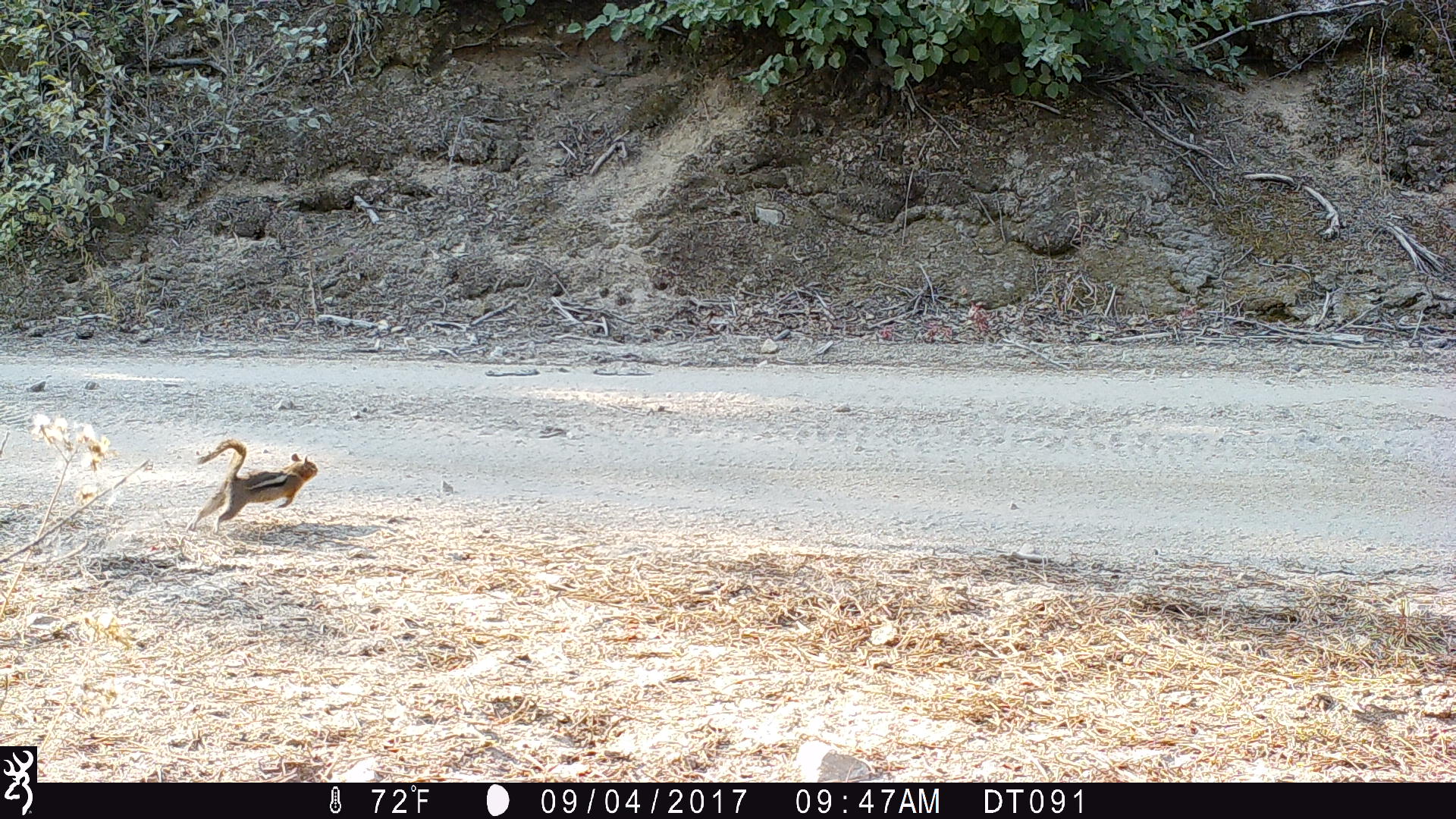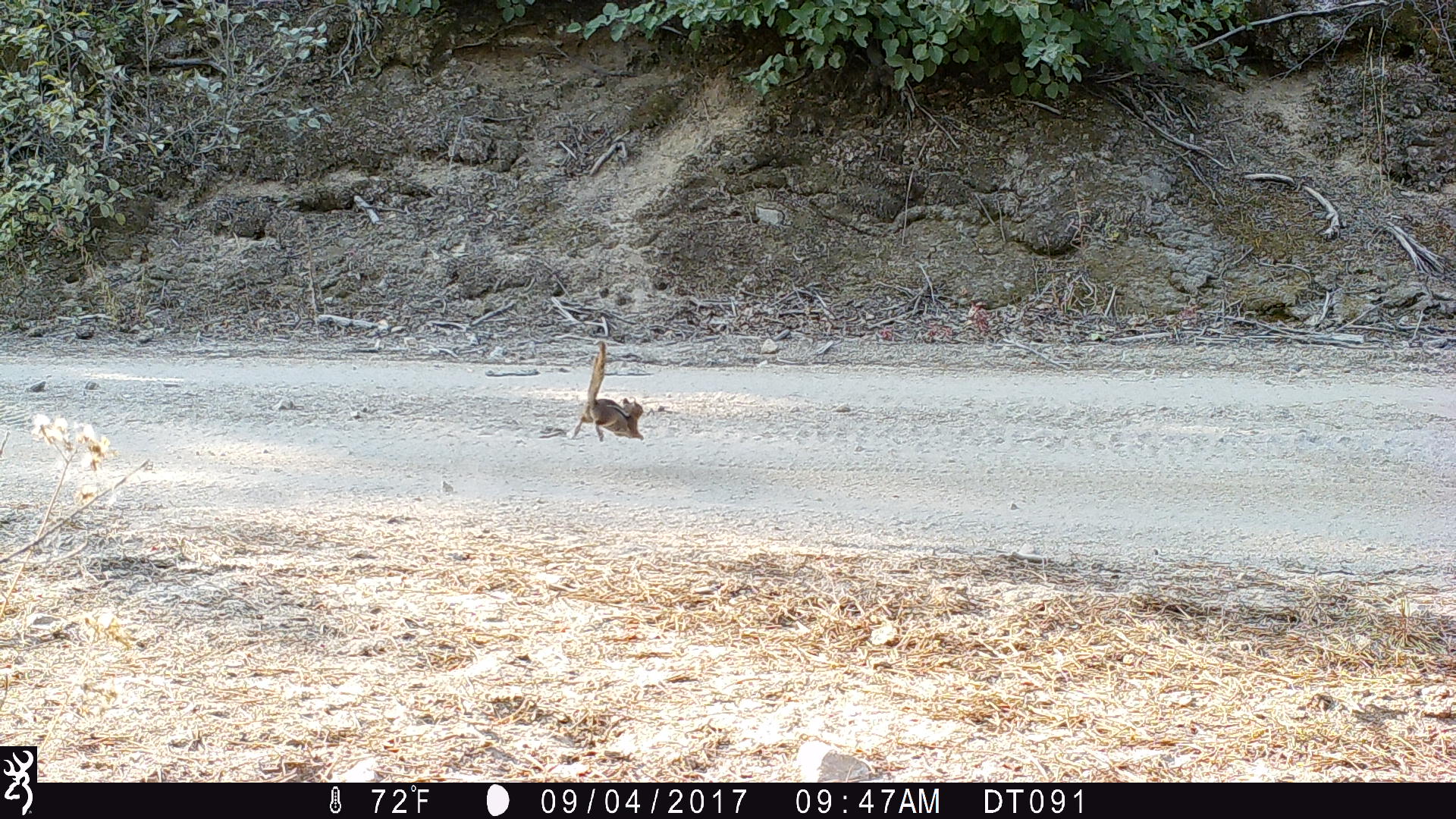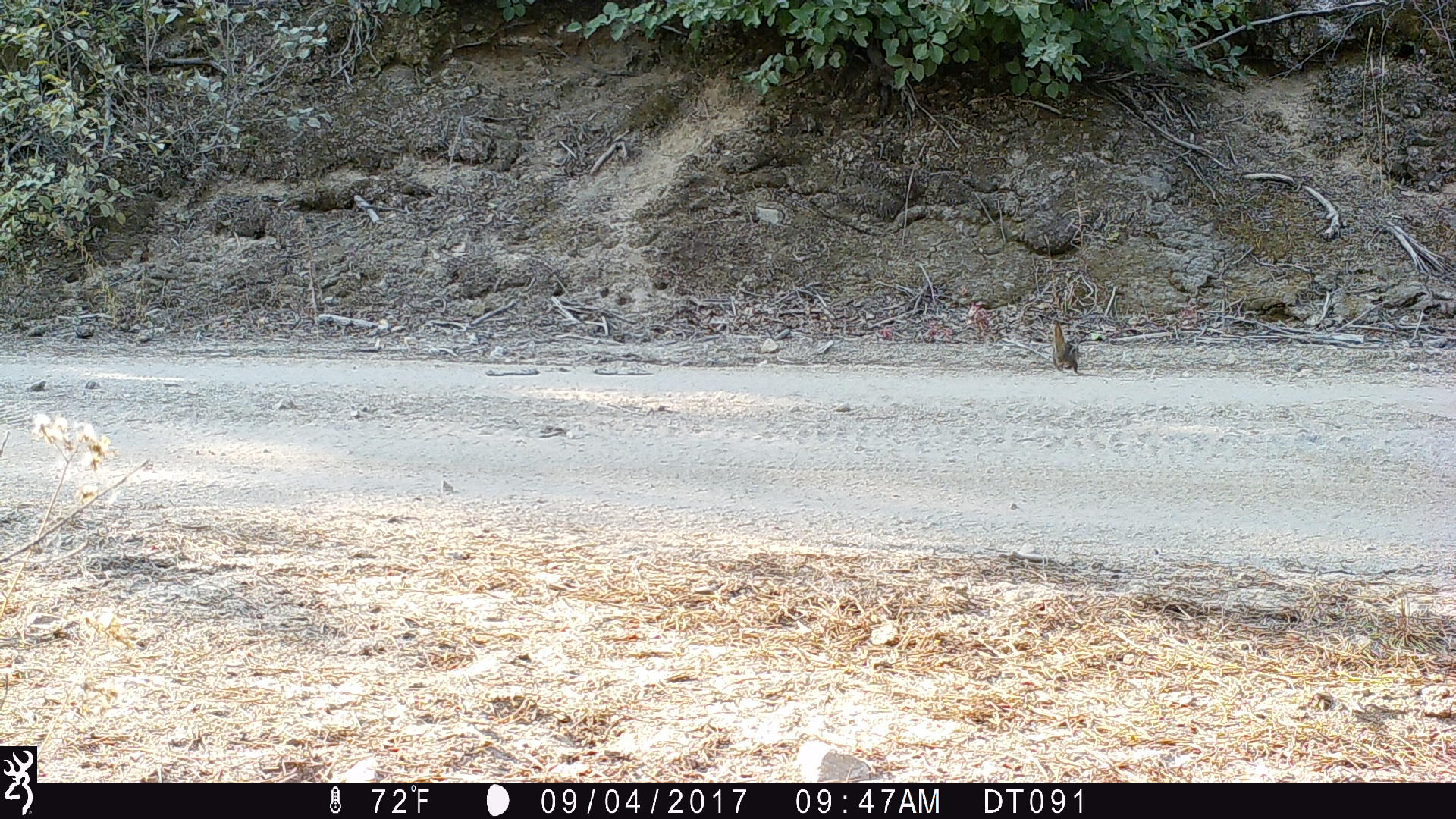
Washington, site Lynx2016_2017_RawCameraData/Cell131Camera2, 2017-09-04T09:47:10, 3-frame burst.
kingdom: Animalia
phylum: Chordata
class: Mammalia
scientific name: Mammalia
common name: small mammal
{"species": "small mammal (Mammalia)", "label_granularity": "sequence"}